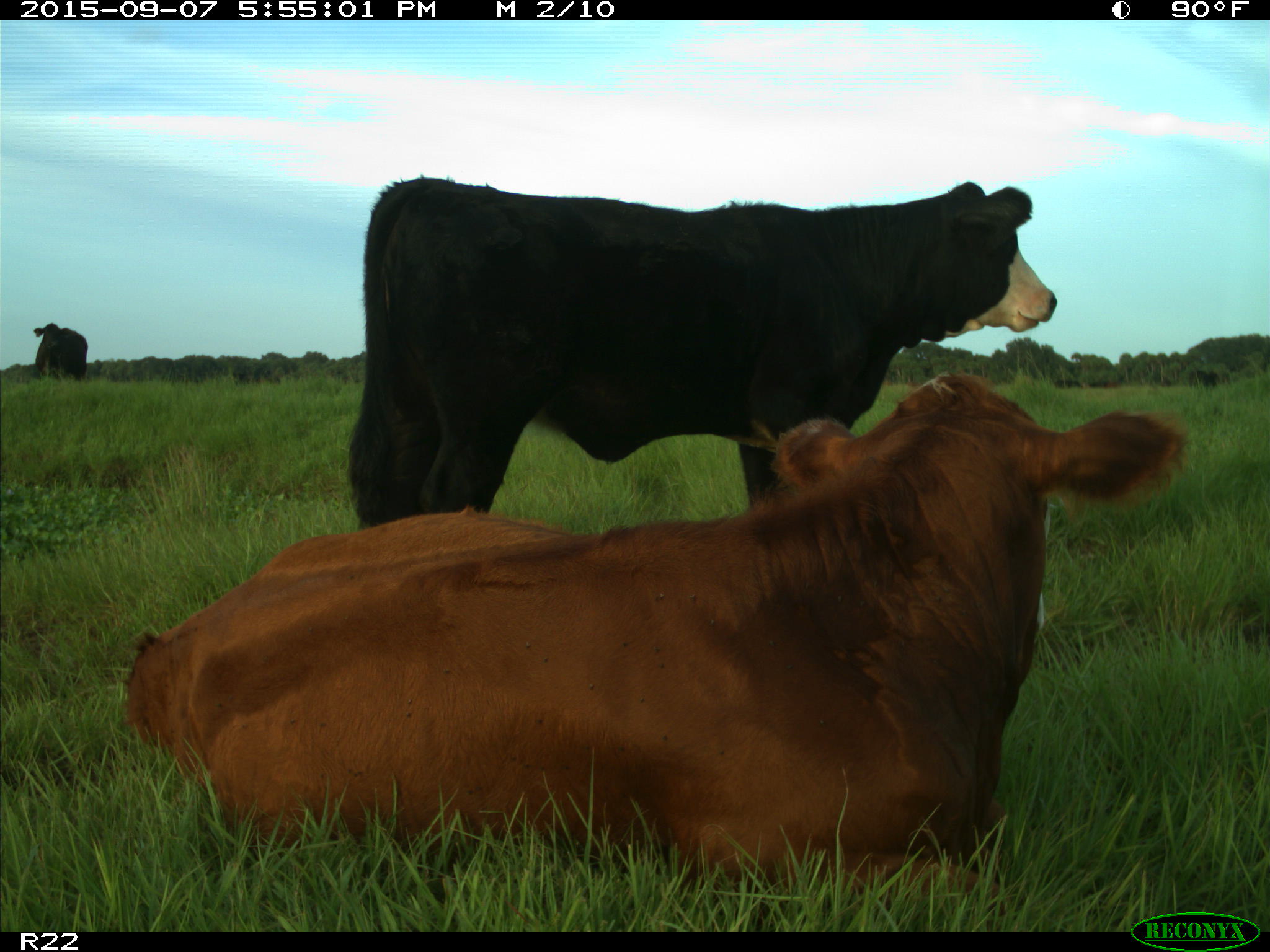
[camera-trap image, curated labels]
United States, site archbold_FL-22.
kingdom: Animalia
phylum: Chordata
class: Mammalia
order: Artiodactyla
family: Bovidae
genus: Bos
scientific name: Bos taurus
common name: domestic cow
Bos taurus (domestic cow).